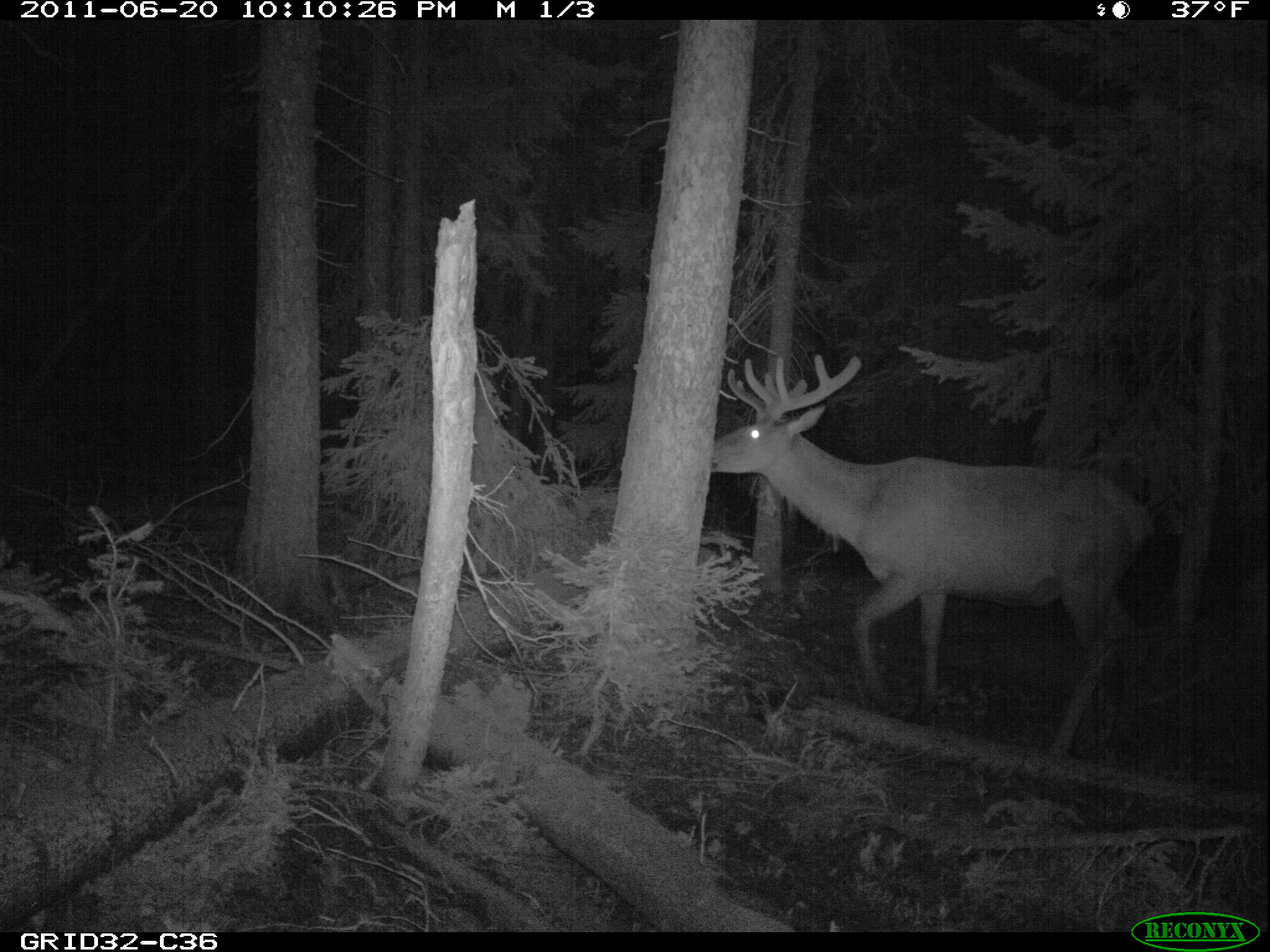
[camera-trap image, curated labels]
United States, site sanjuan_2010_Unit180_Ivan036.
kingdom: Animalia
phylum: Chordata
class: Mammalia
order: Artiodactyla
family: Cervidae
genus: Cervus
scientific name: Cervus elaphus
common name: red deer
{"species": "Cervus elaphus (red deer)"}